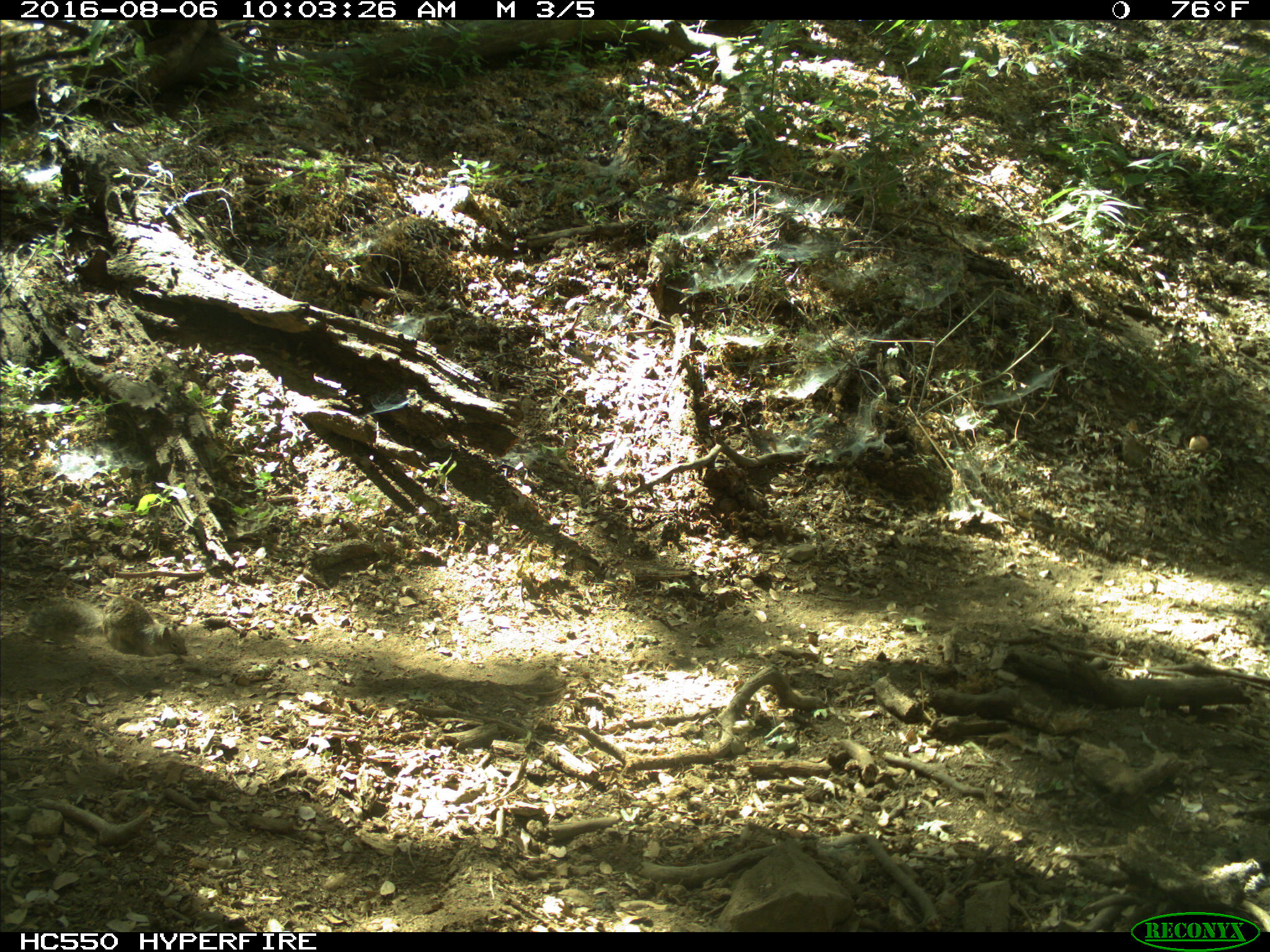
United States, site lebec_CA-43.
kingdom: Animalia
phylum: Chordata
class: Mammalia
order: Rodentia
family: Sciuridae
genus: Otospermophilus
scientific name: Otospermophilus beecheyi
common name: california ground squirrel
Otospermophilus beecheyi (california ground squirrel).